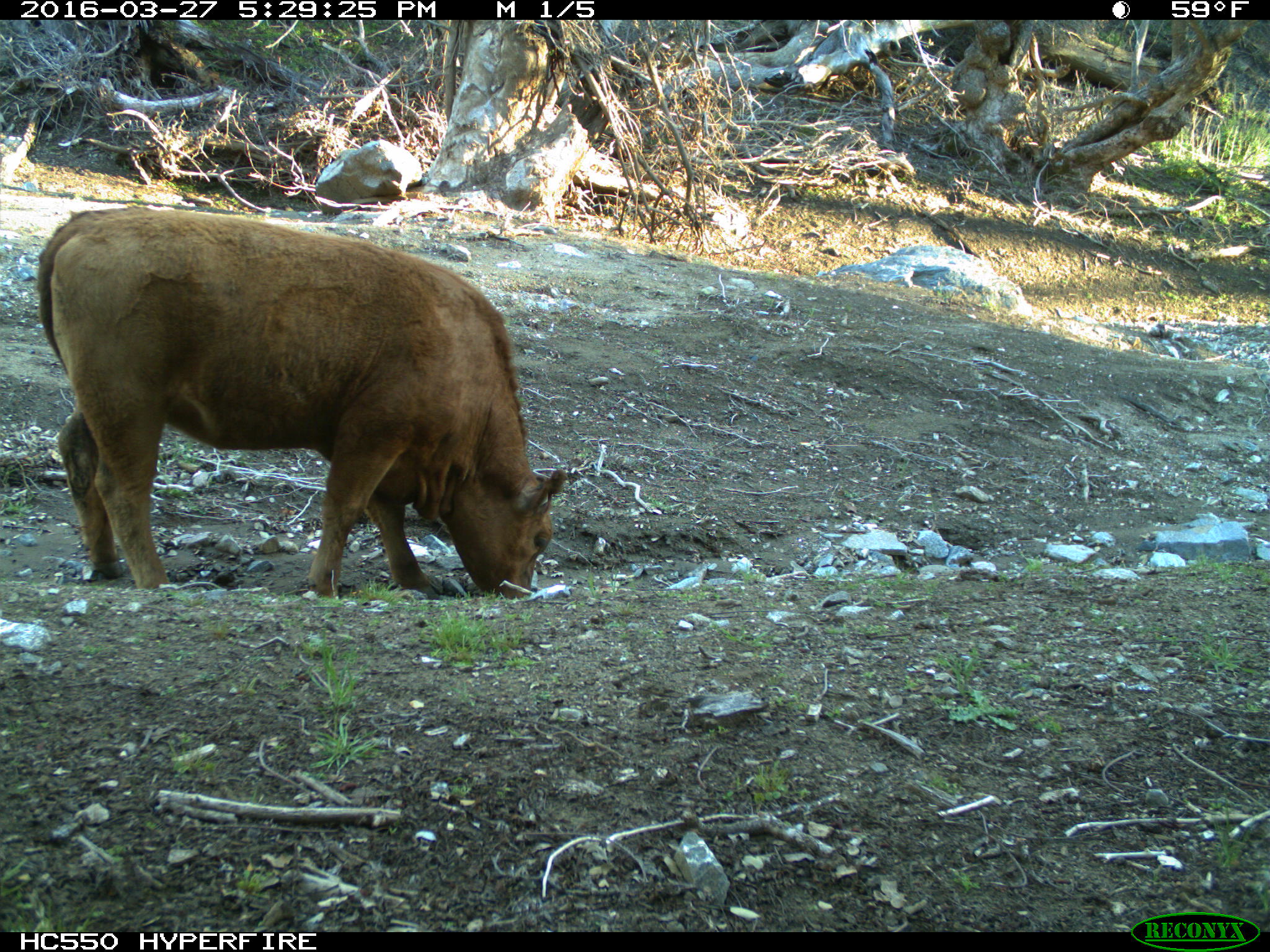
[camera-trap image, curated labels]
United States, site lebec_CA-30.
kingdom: Animalia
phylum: Chordata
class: Mammalia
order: Artiodactyla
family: Bovidae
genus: Bos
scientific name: Bos taurus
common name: domestic cow